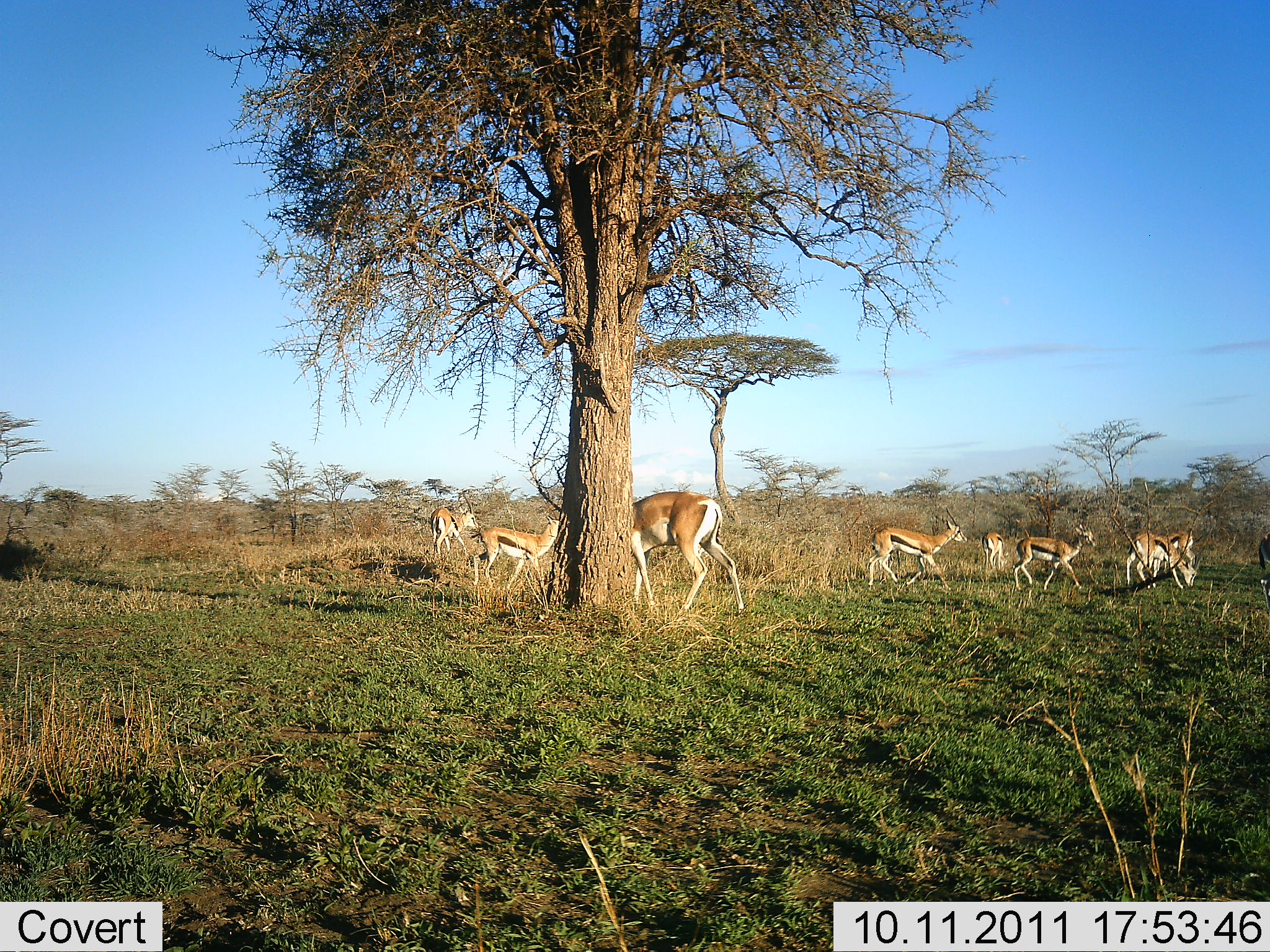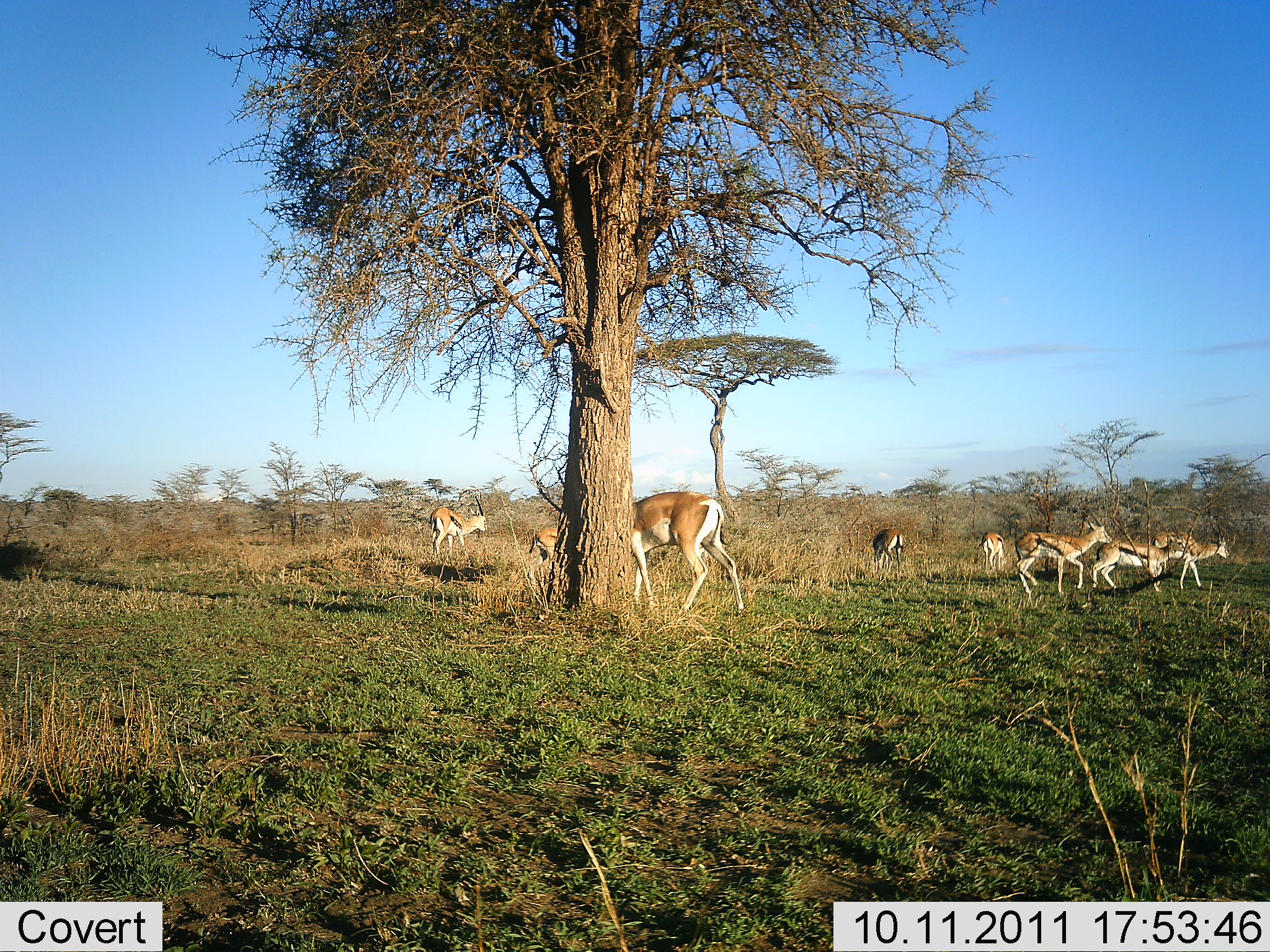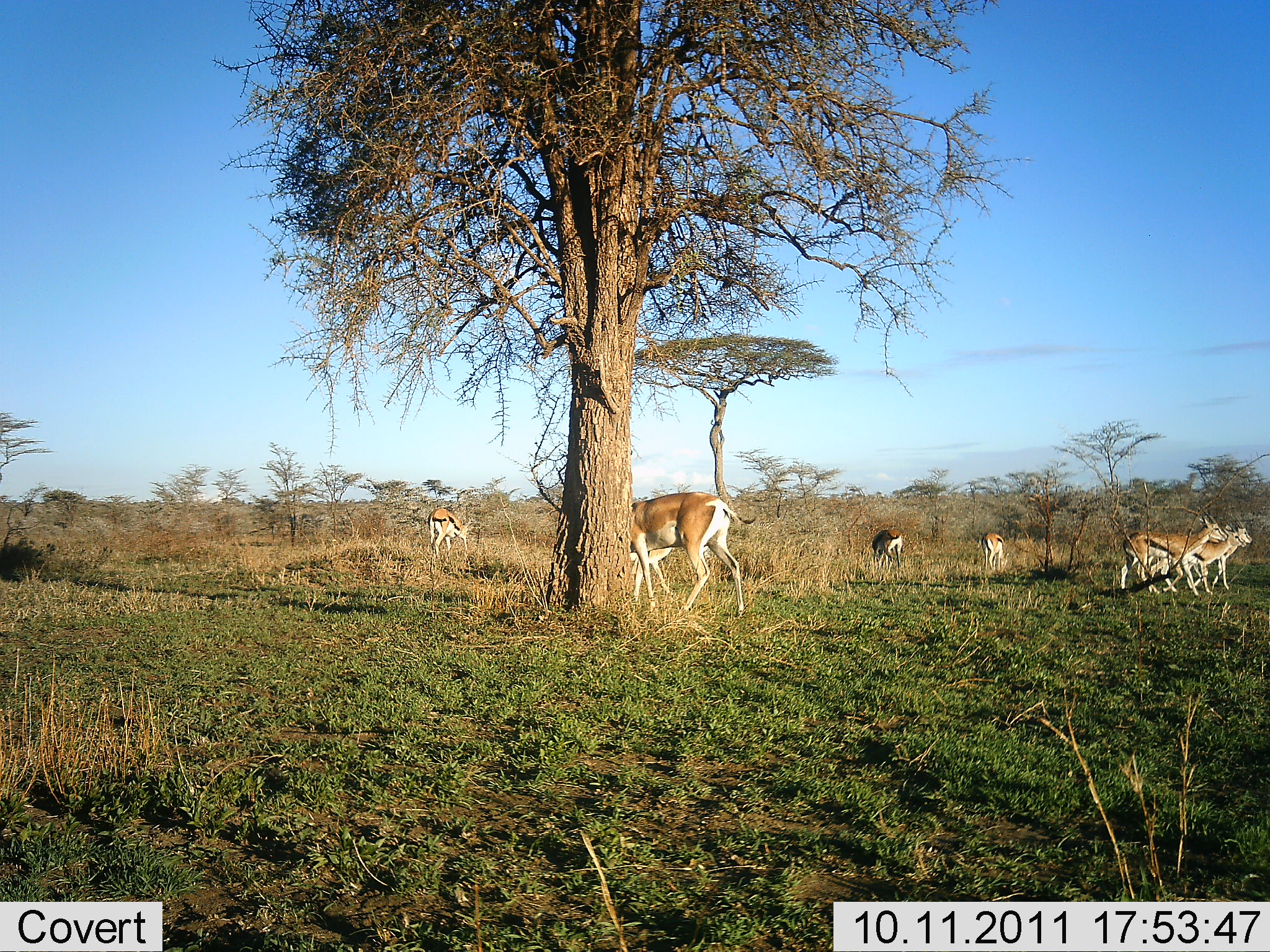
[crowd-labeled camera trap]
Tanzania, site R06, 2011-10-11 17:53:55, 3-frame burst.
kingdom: Animalia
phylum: Chordata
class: Mammalia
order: Artiodactyla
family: Bovidae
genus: Eudorcas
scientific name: Eudorcas thomsonii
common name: thomson's gazelle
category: gazellethomsons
Gazellethomsons (thomson's gazelle) (Eudorcas thomsonii), count 9. Behavior (volunteer vote fractions): standing 56%, resting 0%, moving 78%, interacting 6%. Young present (vote fraction): 11%. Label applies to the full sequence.